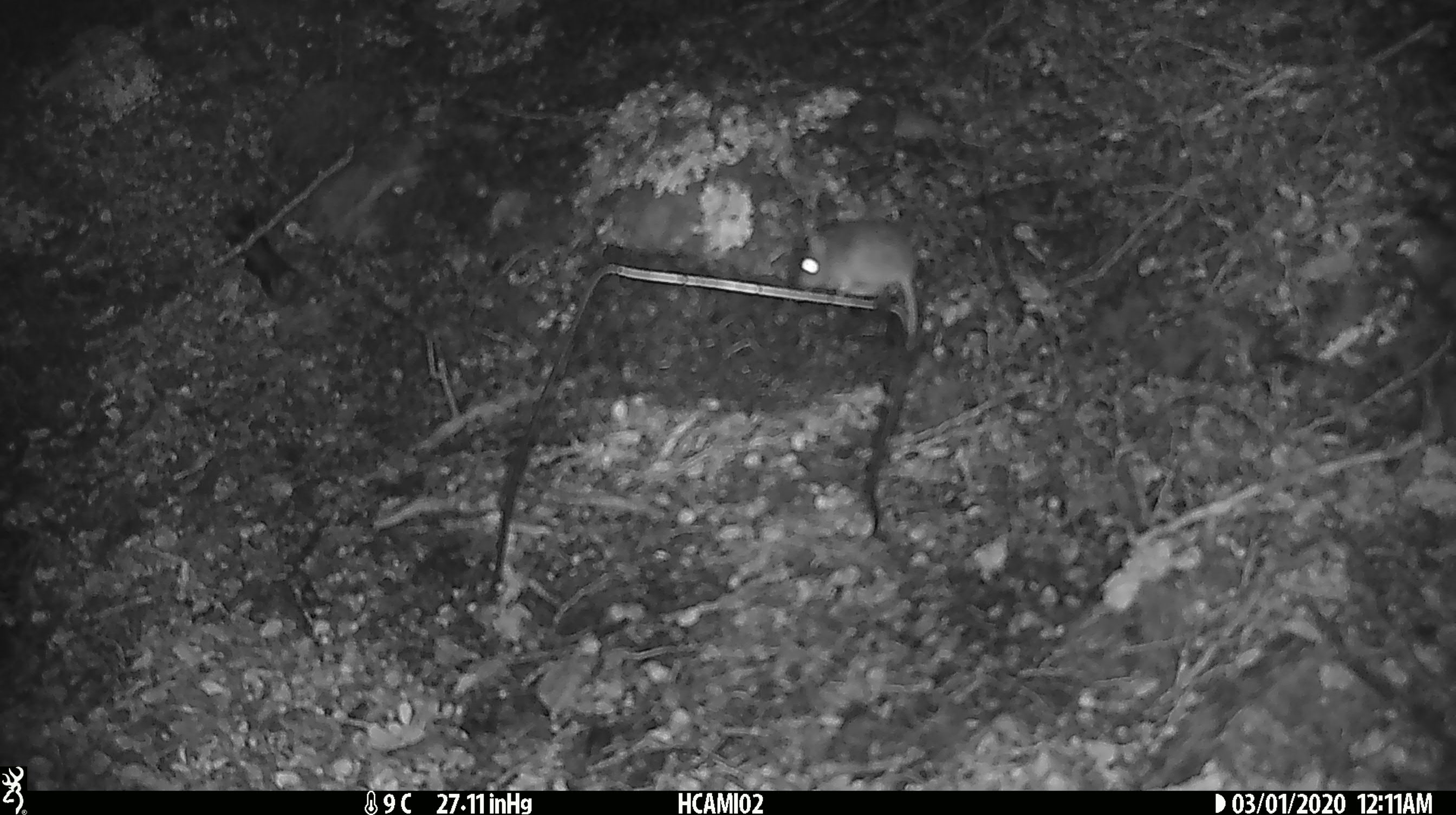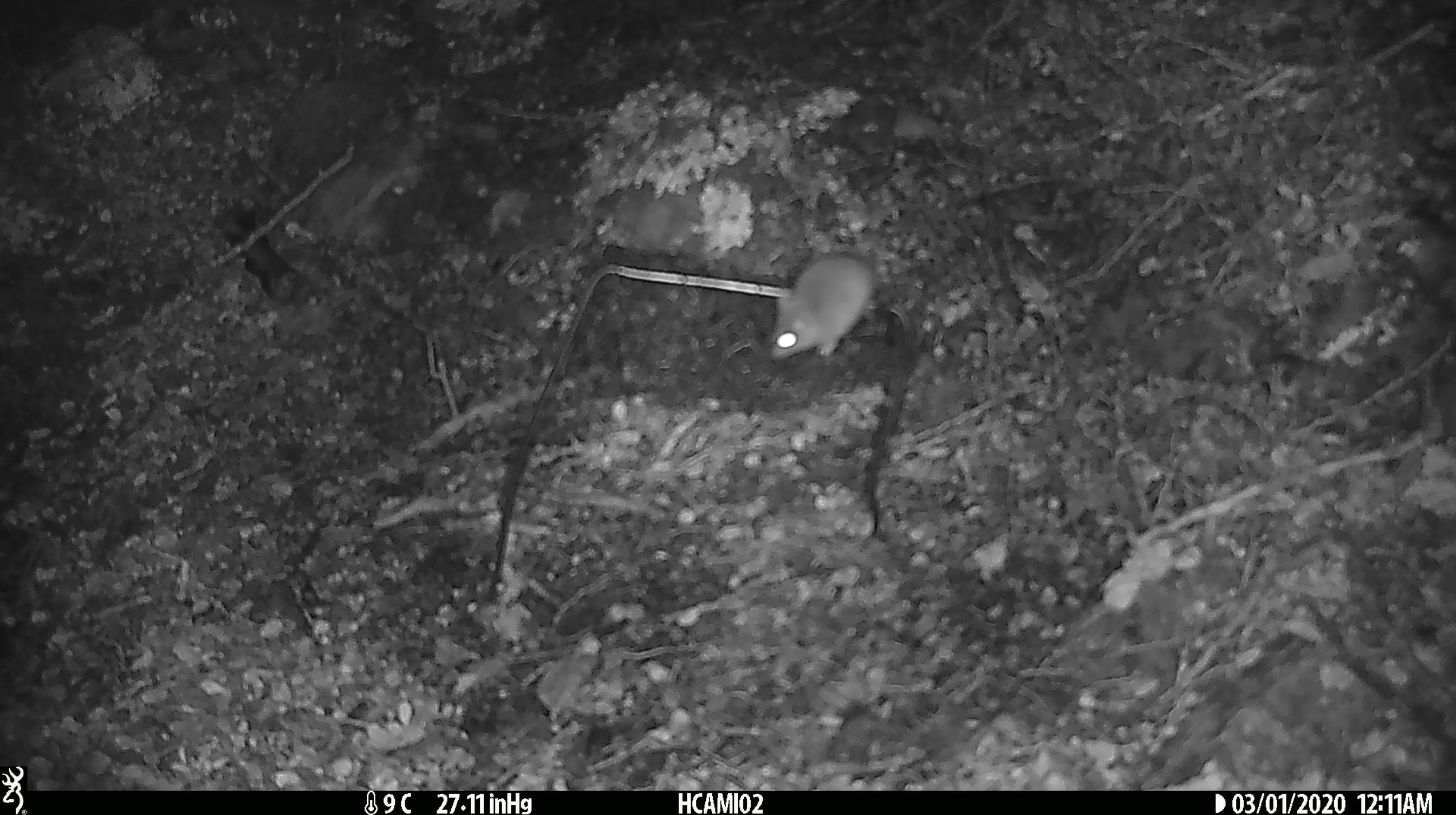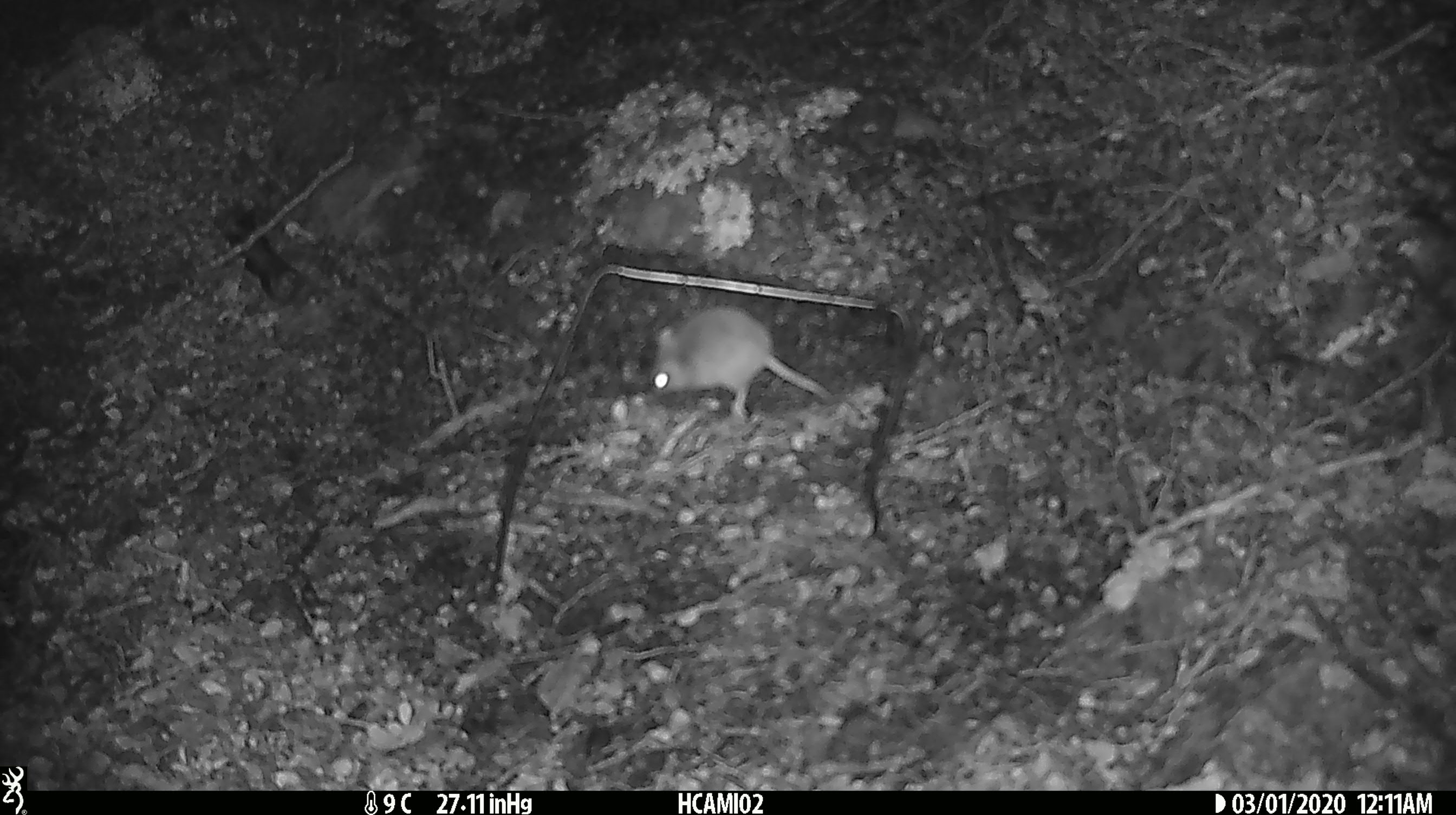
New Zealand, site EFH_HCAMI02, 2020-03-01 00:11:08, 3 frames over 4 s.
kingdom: Animalia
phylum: Chordata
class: Mammalia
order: Rodentia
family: Muridae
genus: Mus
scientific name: Mus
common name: mouse